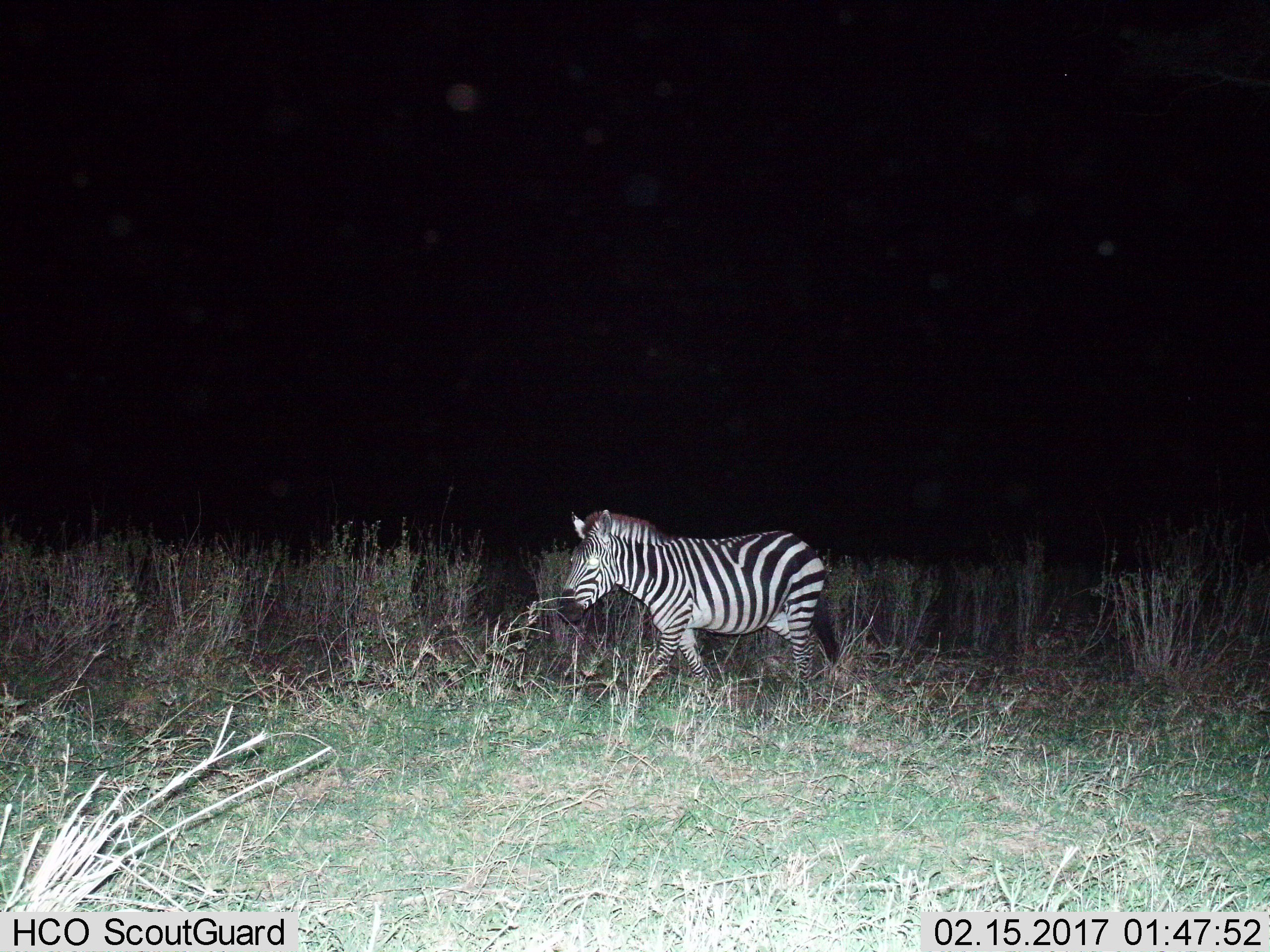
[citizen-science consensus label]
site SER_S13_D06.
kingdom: Animalia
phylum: Chordata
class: Mammalia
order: Perissodactyla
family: Equidae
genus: Equus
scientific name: Equus quagga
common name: plains zebra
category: zebraplains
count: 1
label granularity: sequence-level